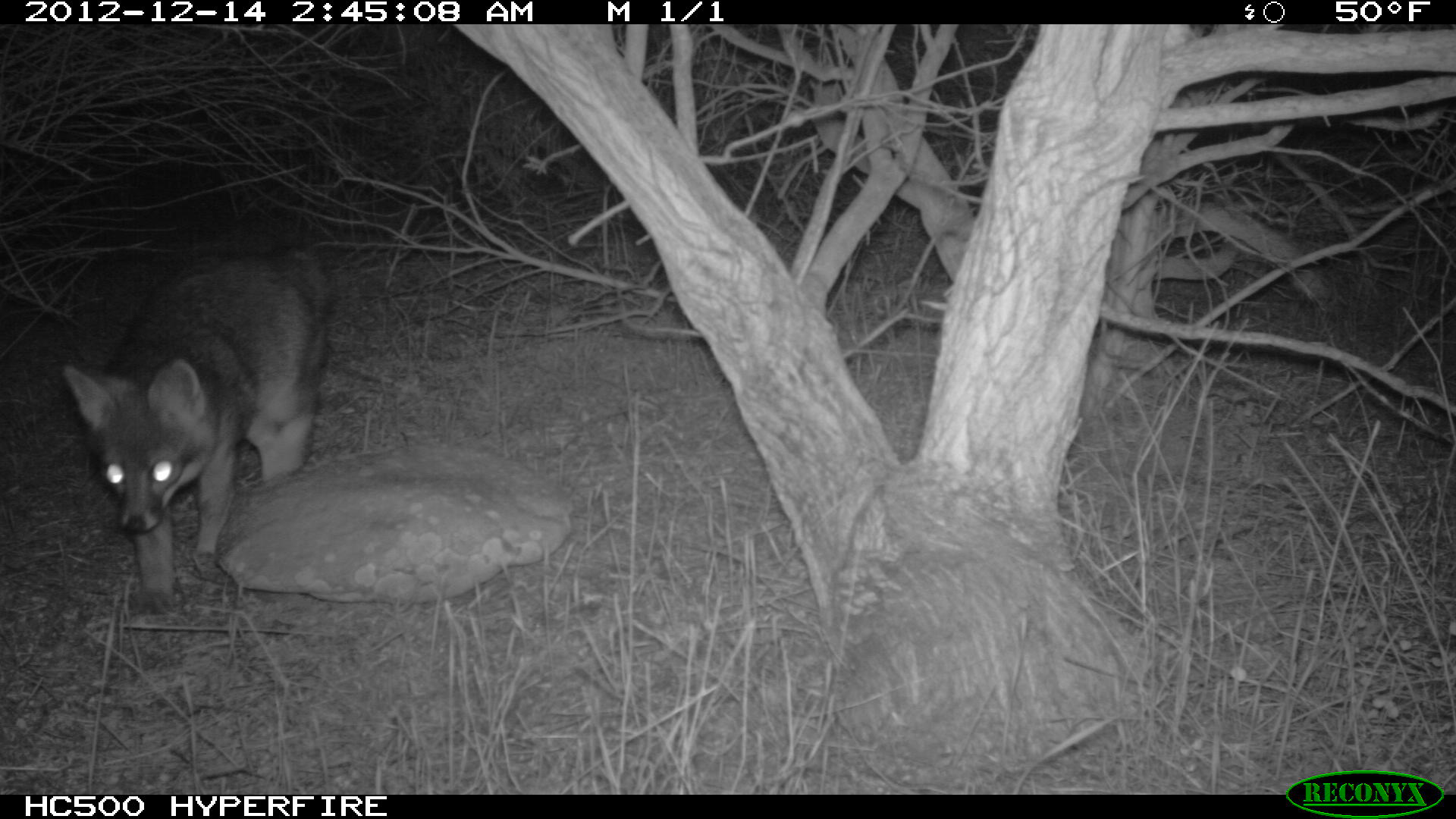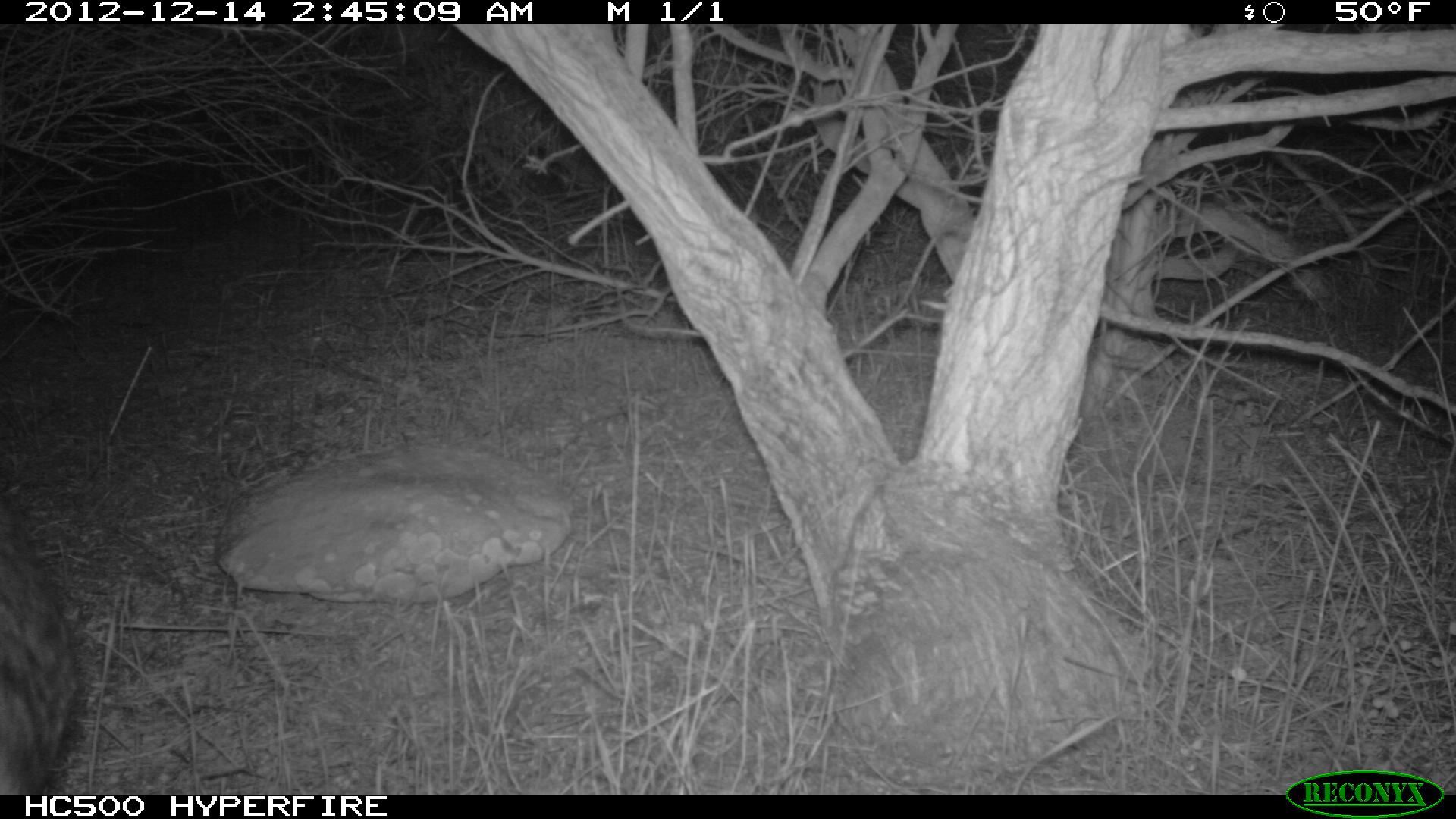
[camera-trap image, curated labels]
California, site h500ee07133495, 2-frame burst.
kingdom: Animalia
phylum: Chordata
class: Mammalia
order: Carnivora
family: Canidae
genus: Urocyon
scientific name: Urocyon littoralis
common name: island fox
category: fox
Fox (island fox) (Urocyon littoralis).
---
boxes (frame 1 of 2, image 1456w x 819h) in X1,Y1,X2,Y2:
fox: 62,246,334,615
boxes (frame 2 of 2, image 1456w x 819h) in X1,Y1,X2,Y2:
fox: 0,489,82,794